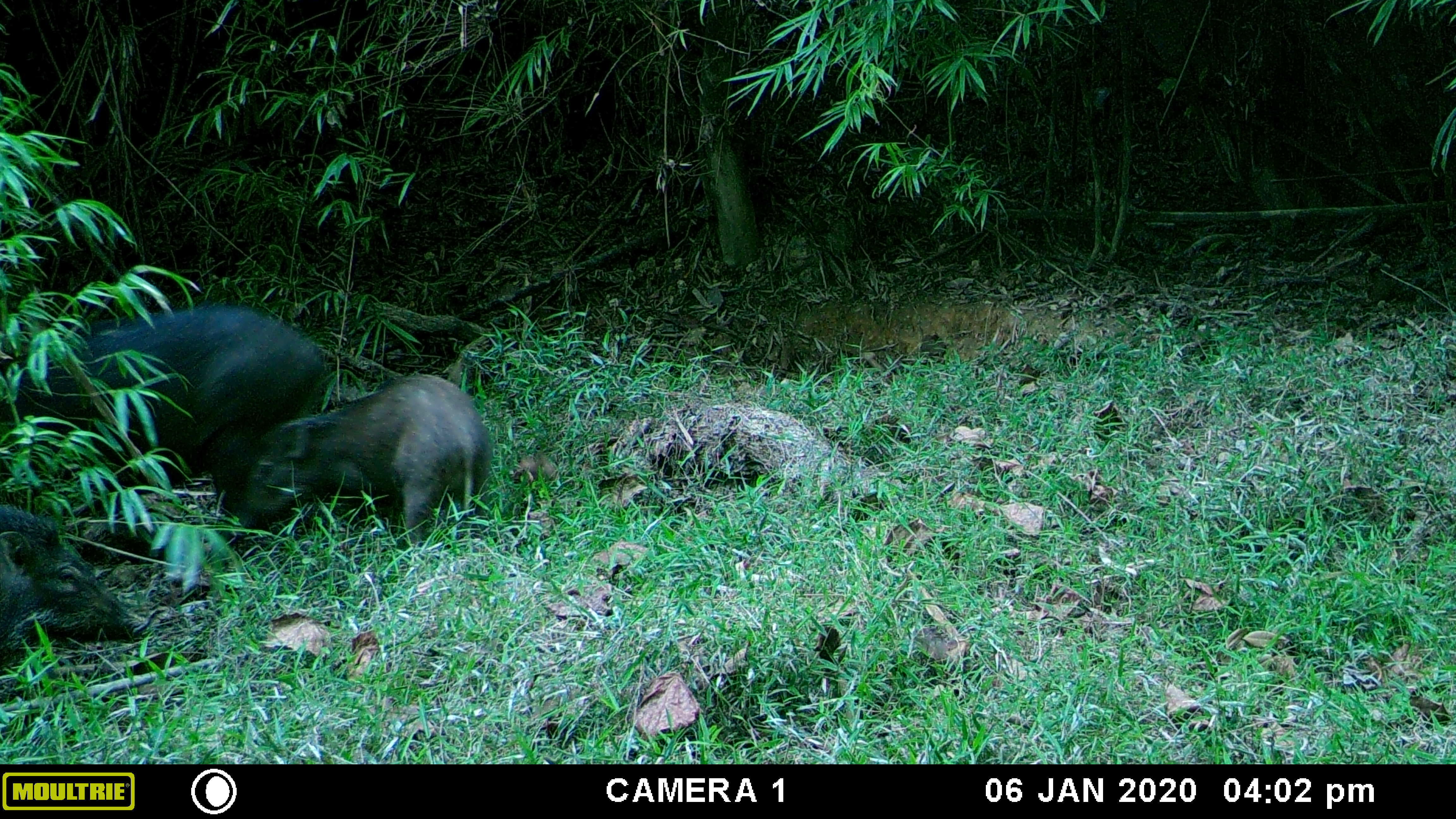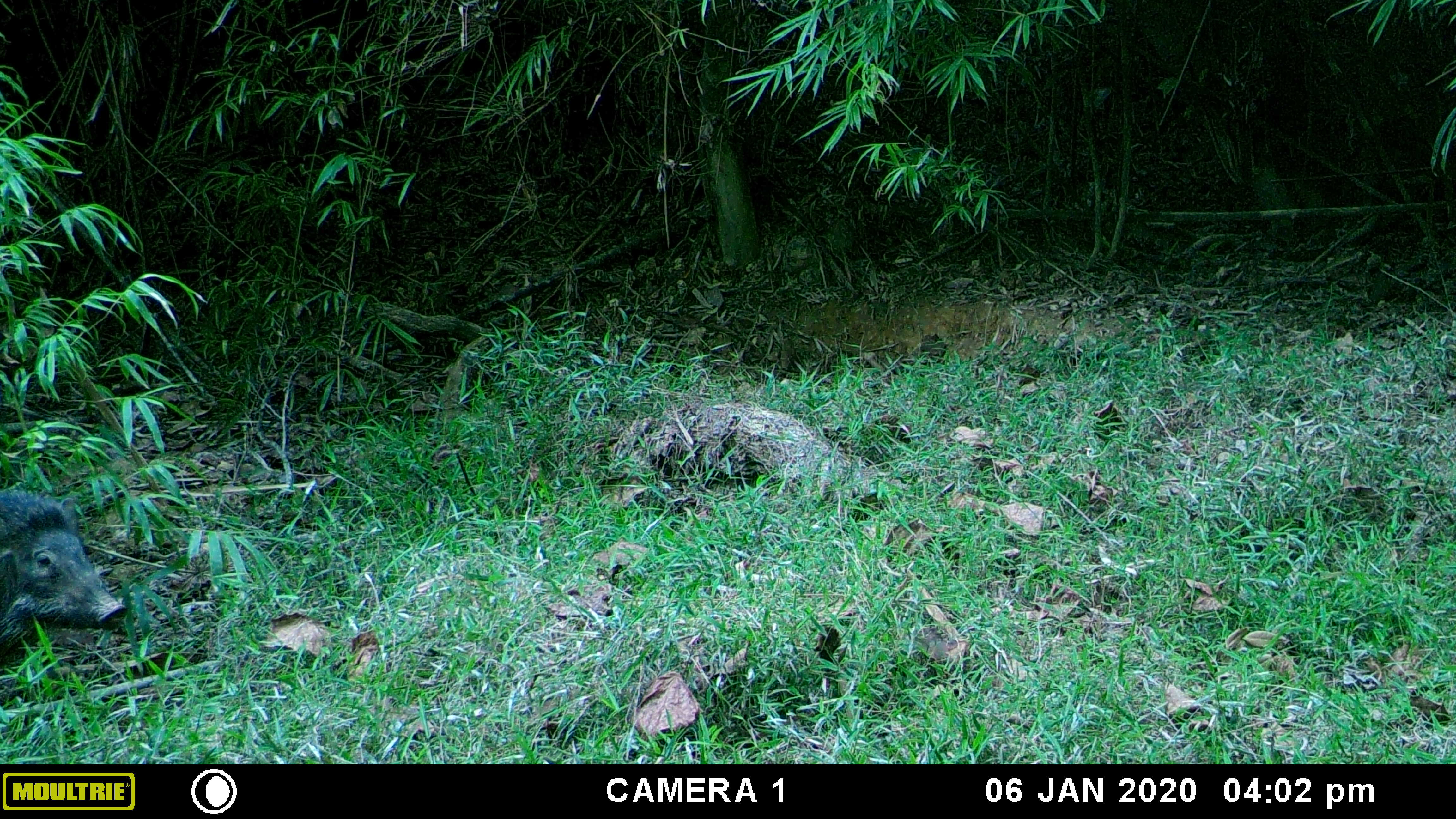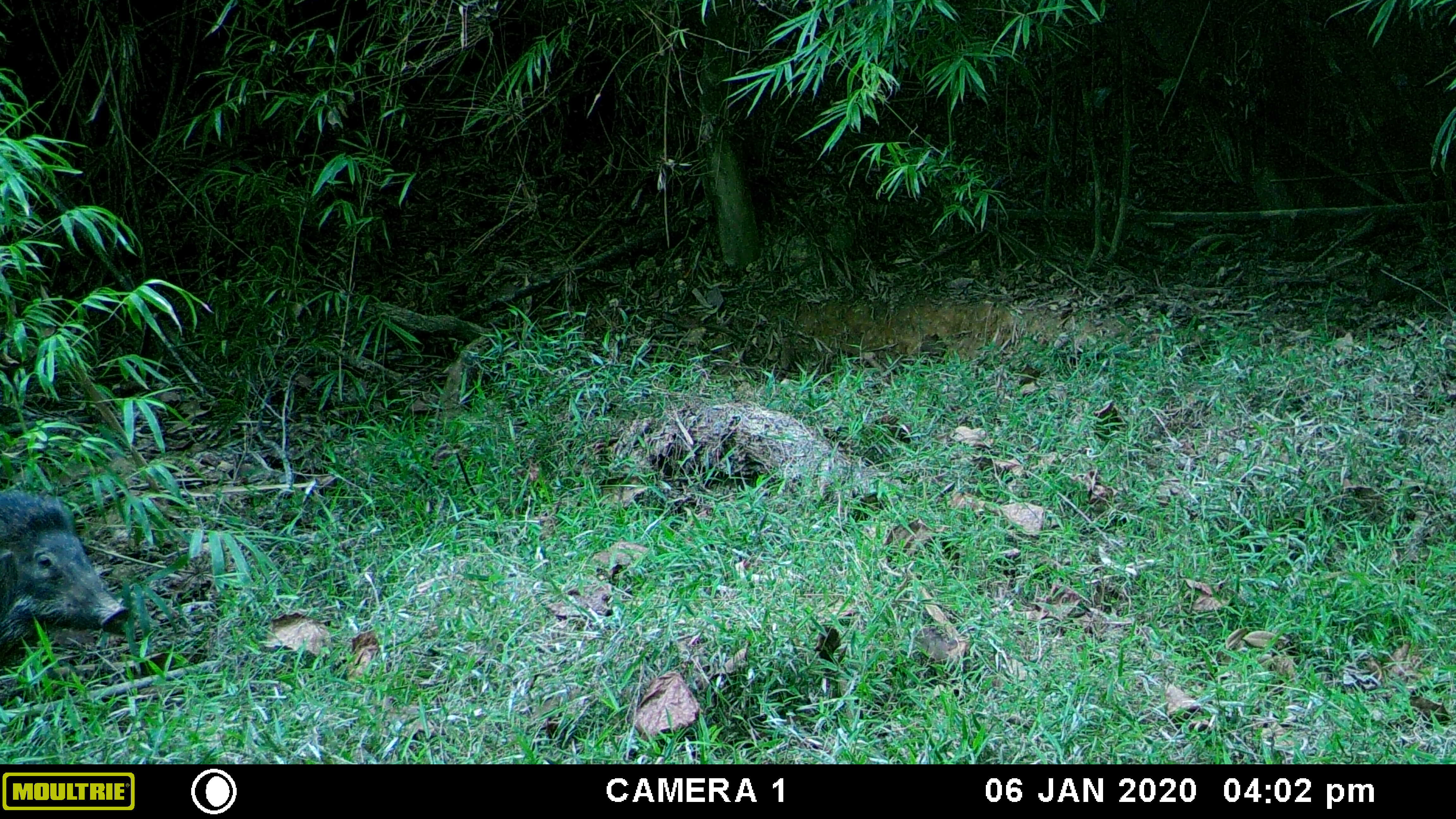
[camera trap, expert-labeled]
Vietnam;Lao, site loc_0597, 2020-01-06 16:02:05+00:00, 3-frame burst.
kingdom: Animalia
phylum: Chordata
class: Mammalia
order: Artiodactyla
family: Suidae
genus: Sus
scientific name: Sus scrofa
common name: eurasian wild pig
Eurasian wild pig (Sus scrofa). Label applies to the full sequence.